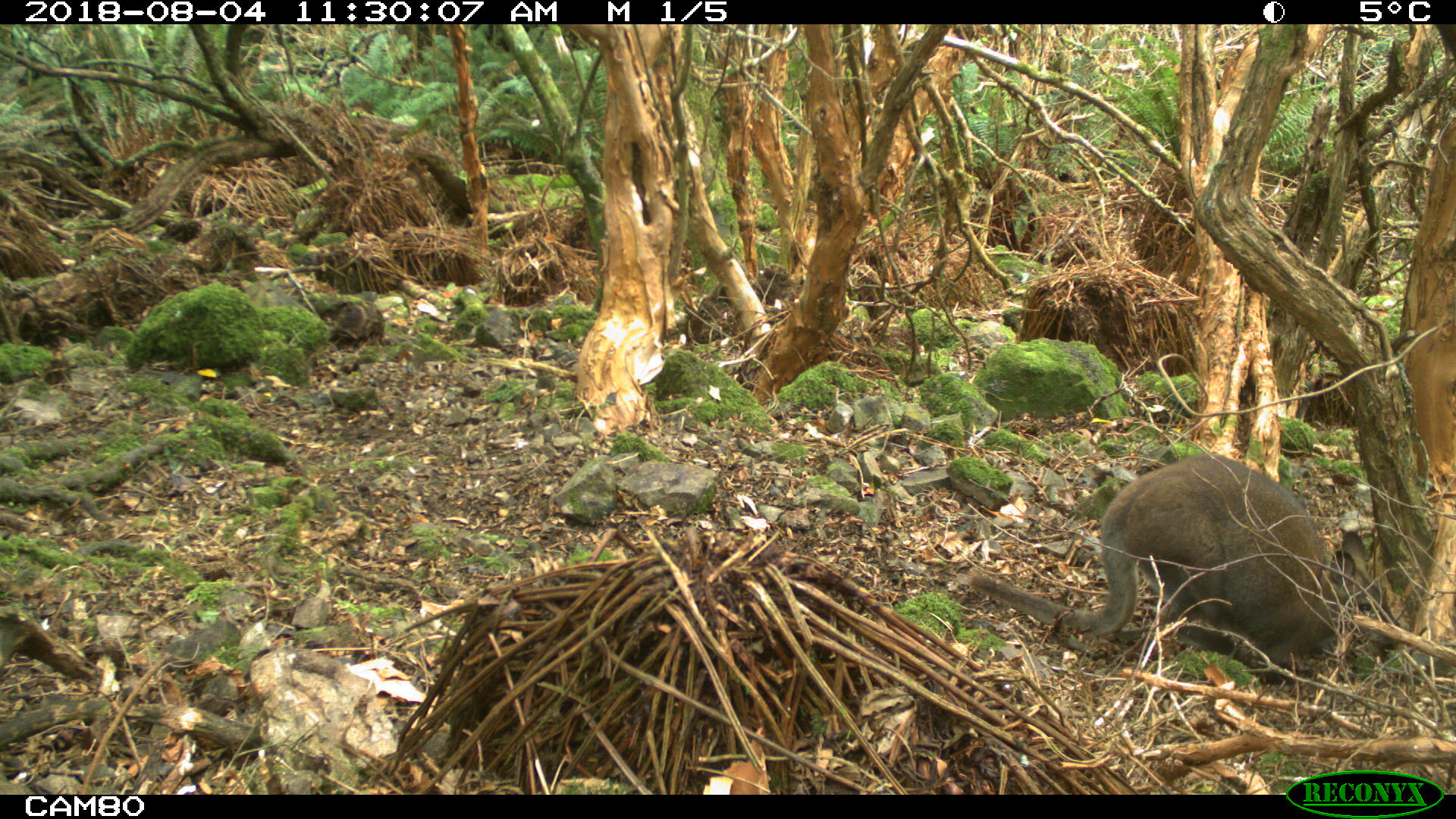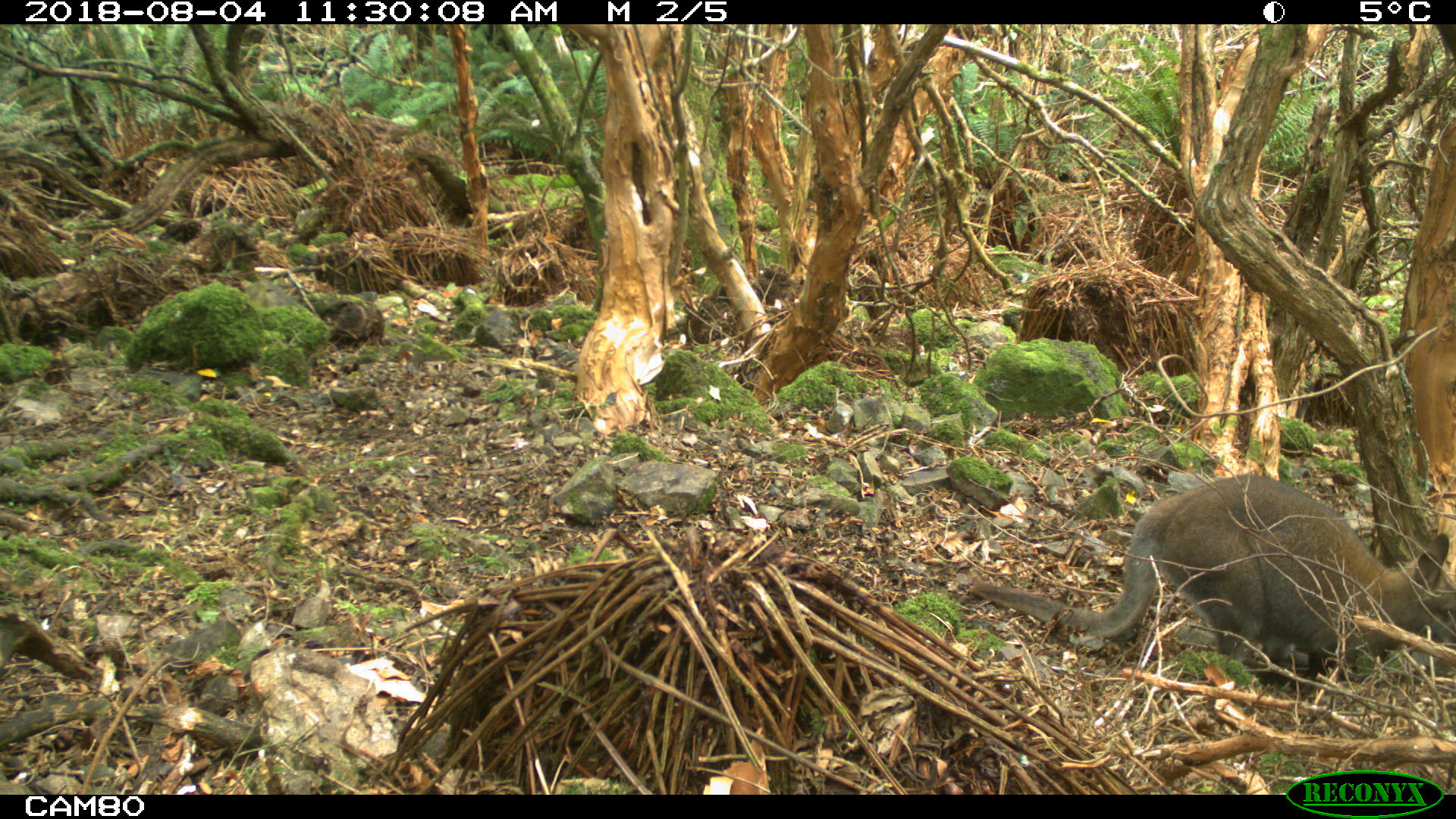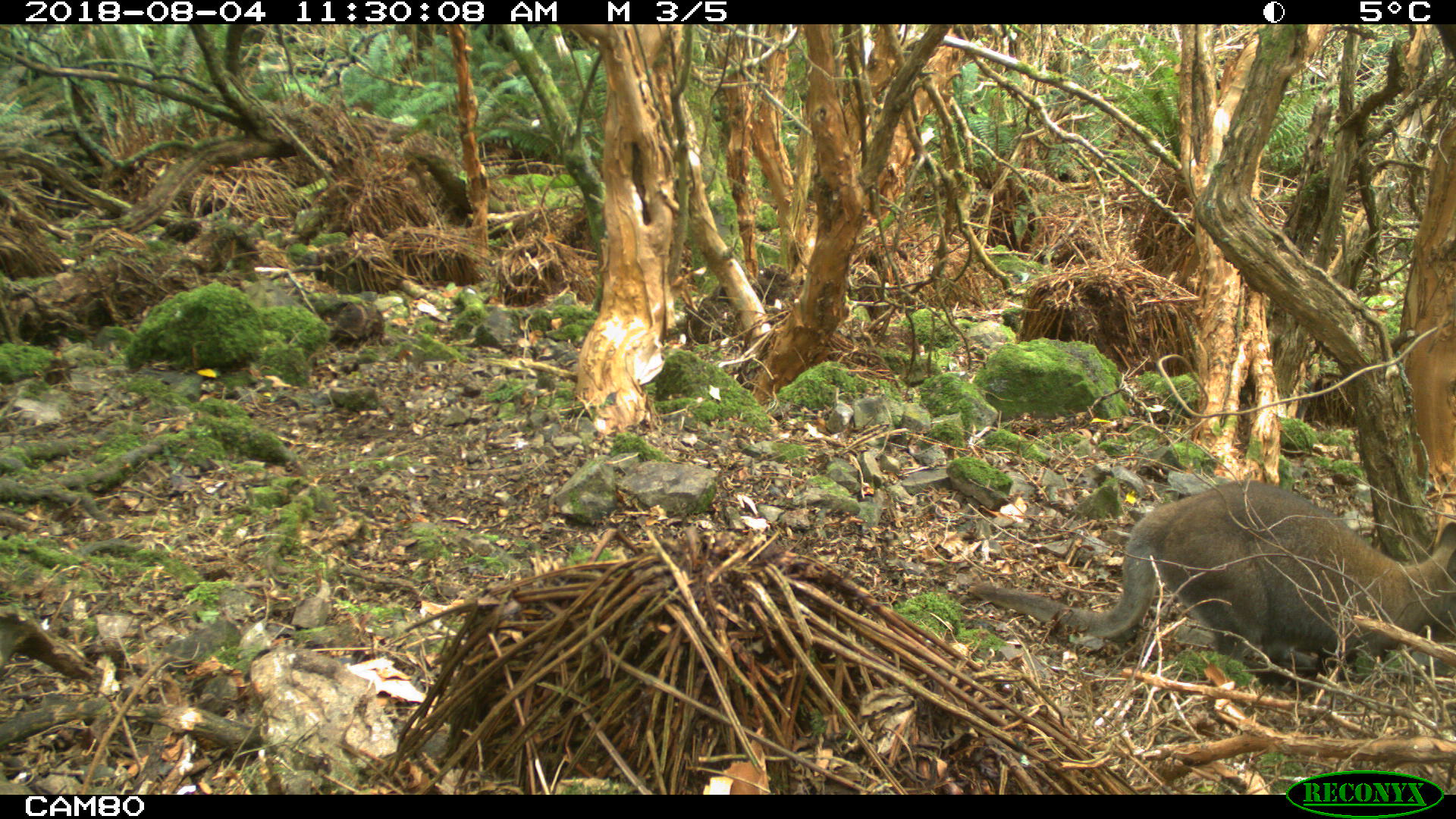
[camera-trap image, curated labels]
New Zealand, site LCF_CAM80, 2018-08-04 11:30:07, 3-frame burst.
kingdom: Animalia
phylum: Chordata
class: Mammalia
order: Diprotodontia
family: Macropodidae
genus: Notamacropus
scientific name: Notamacropus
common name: wallaby